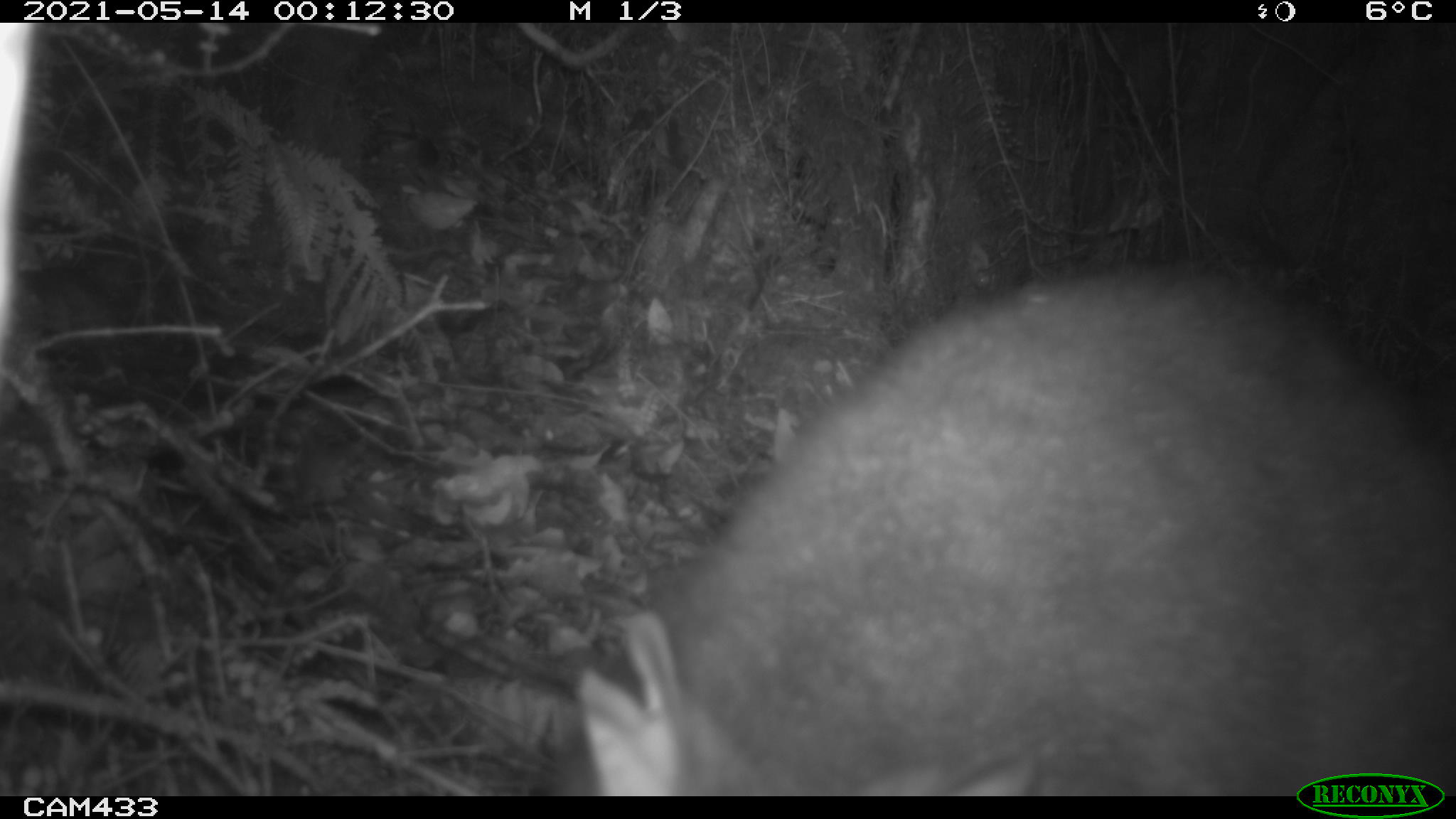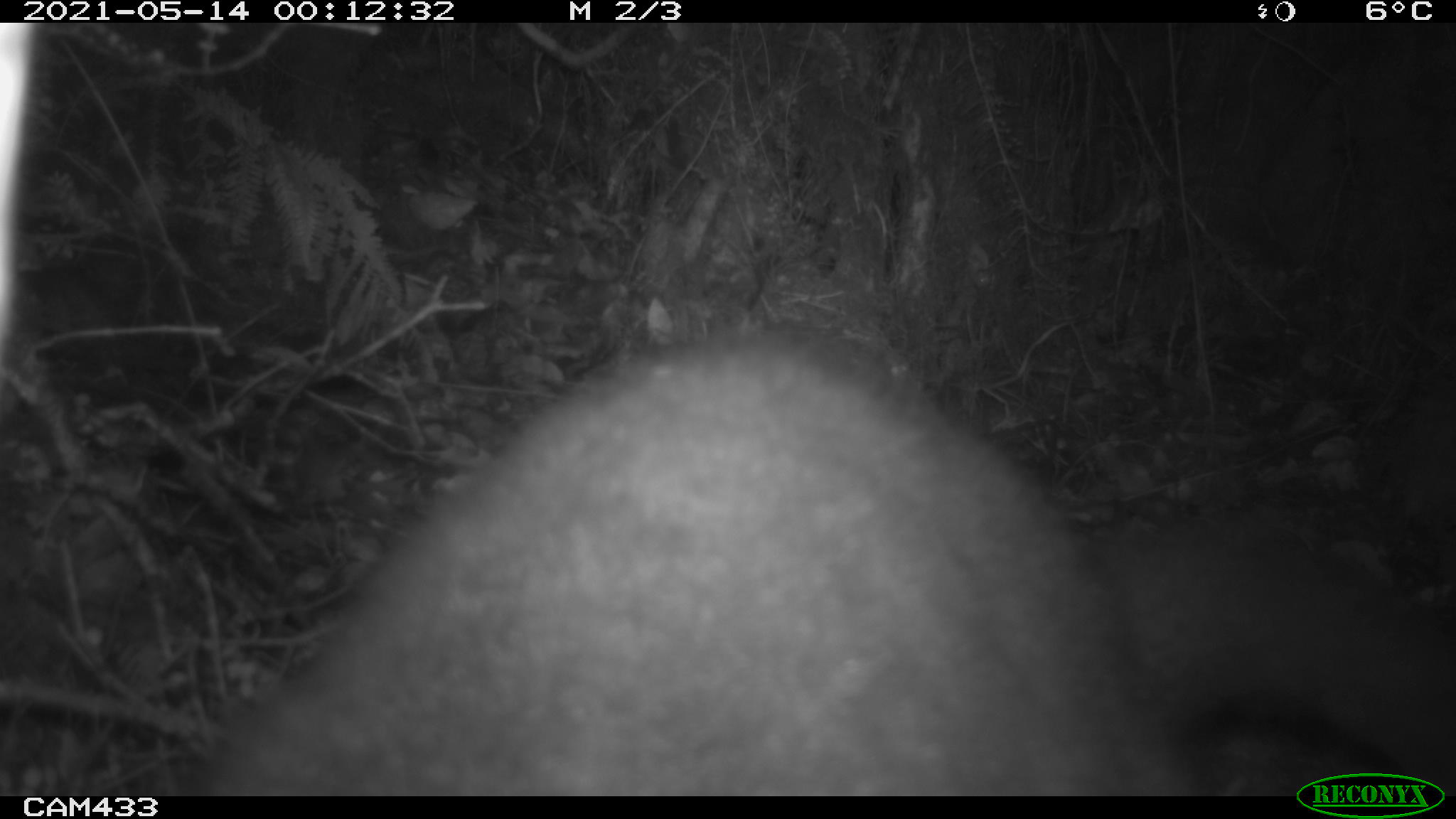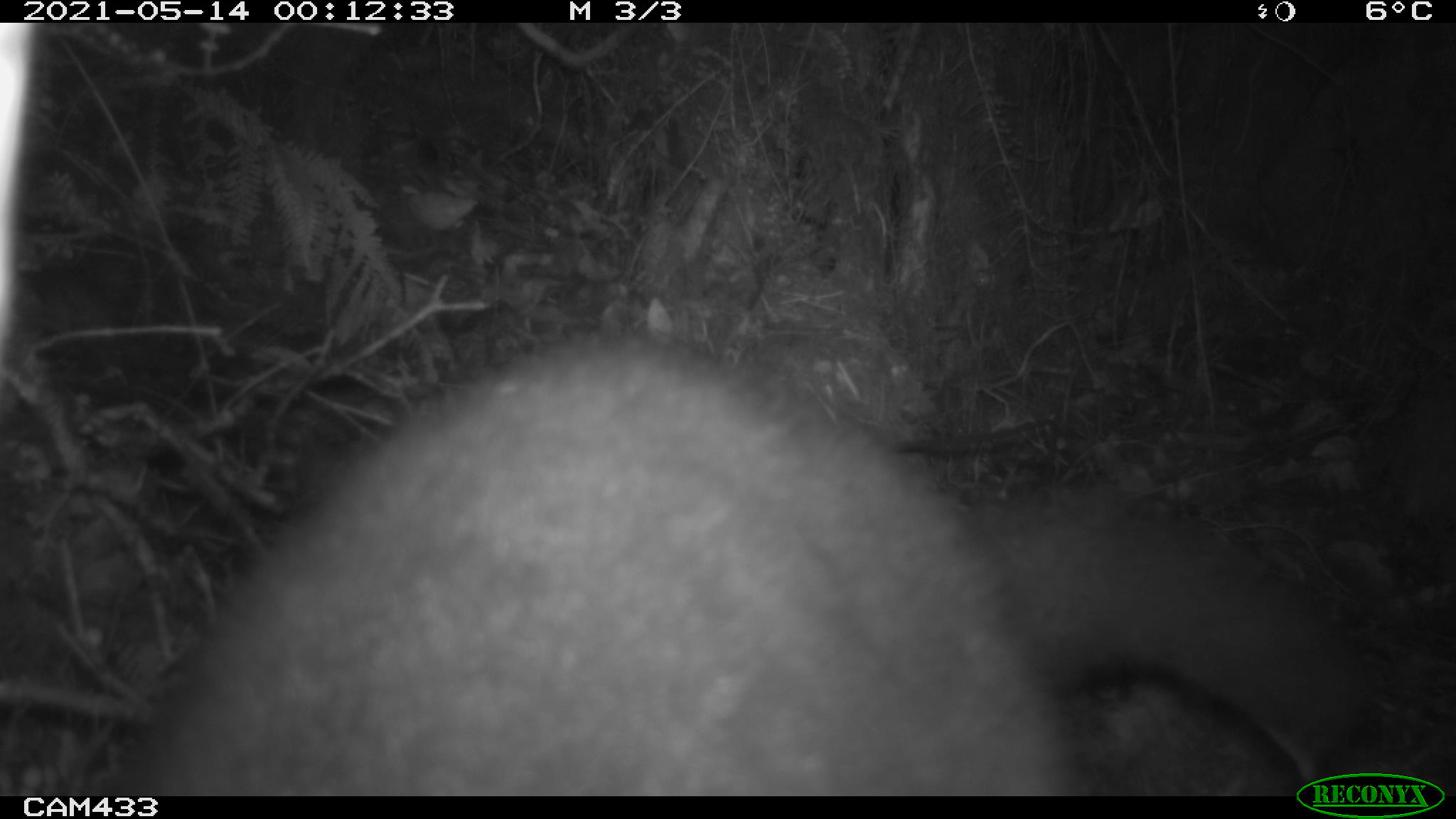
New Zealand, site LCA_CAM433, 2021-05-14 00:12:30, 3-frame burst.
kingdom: Animalia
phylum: Chordata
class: Mammalia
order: Diprotodontia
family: Phalangeridae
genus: Trichosurus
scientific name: Trichosurus vulpecula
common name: common brushtail possum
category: possum